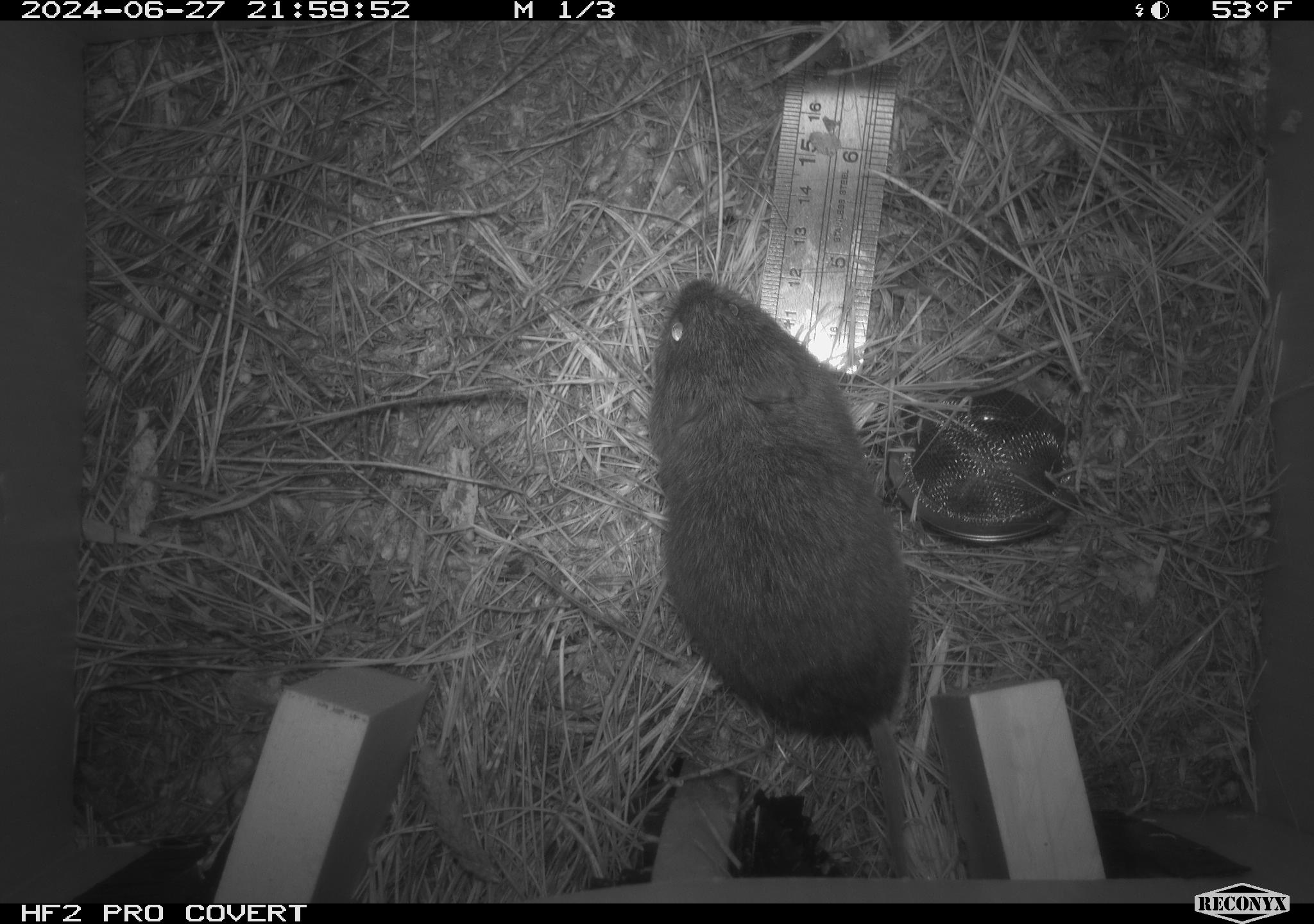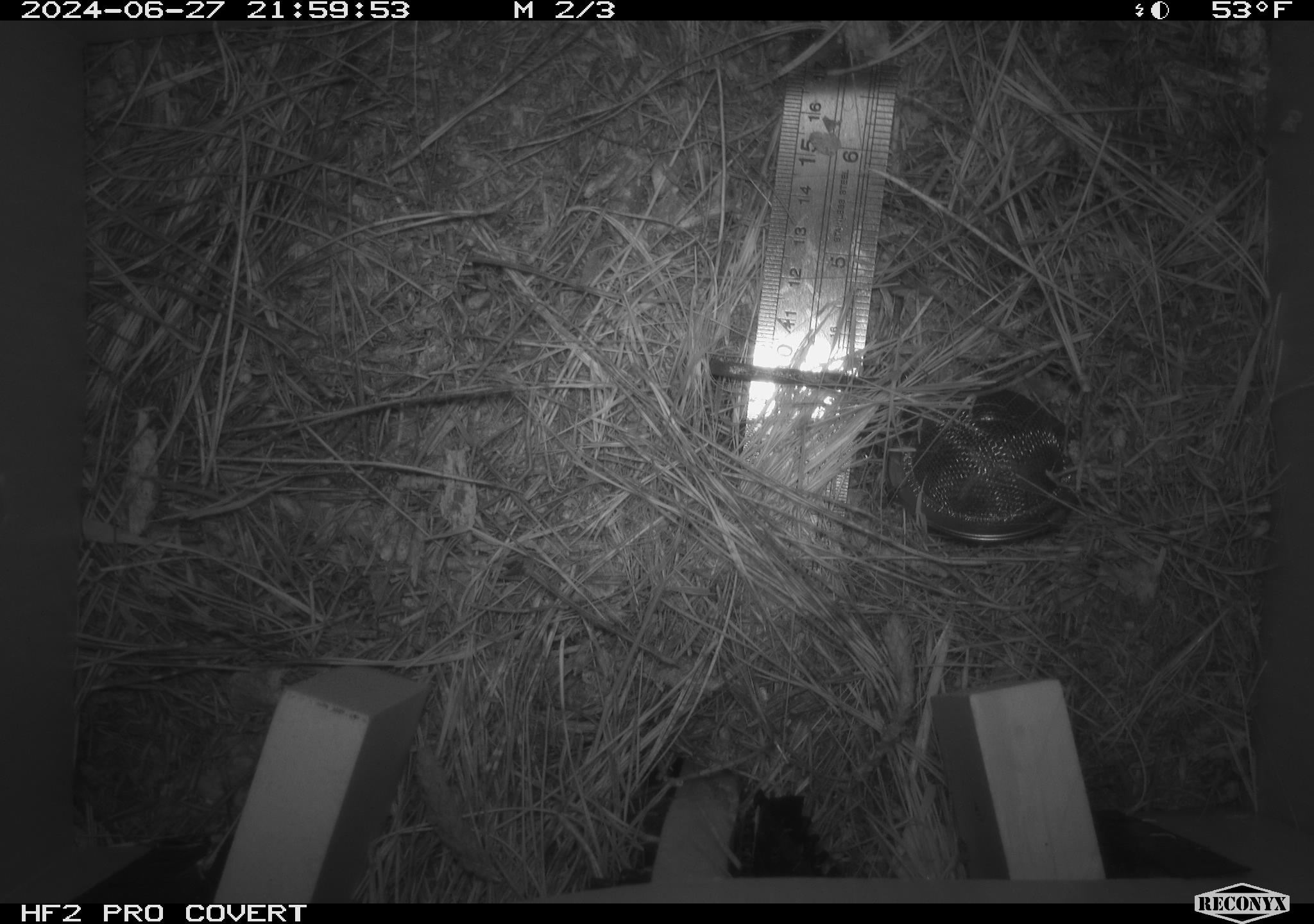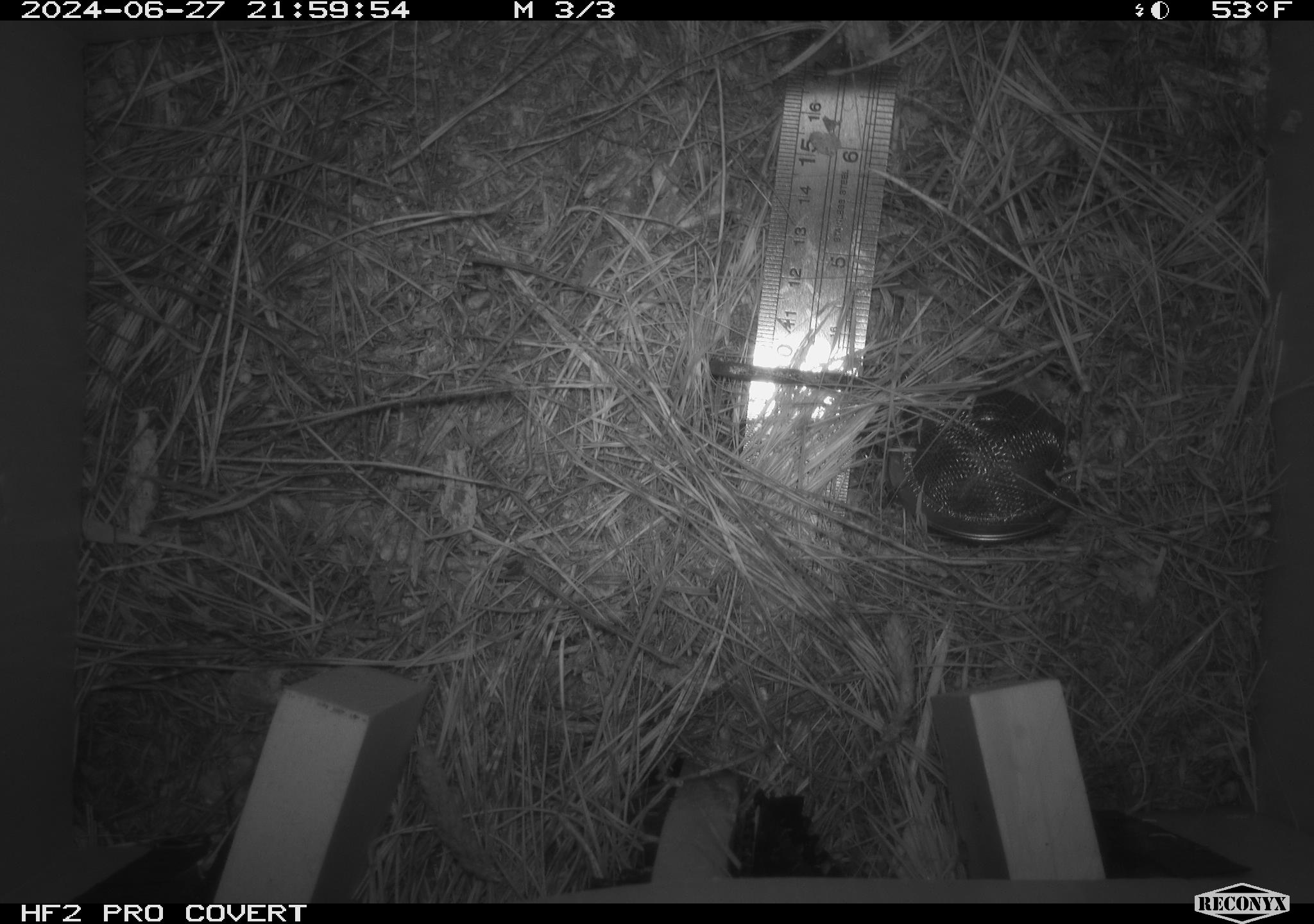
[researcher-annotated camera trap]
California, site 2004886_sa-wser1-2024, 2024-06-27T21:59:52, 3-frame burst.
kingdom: Animalia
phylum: Chordata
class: Mammalia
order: Rodentia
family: Cricetidae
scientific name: Arvicolinae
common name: voles, lemmings, and muskrats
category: arvicolinae subfamily